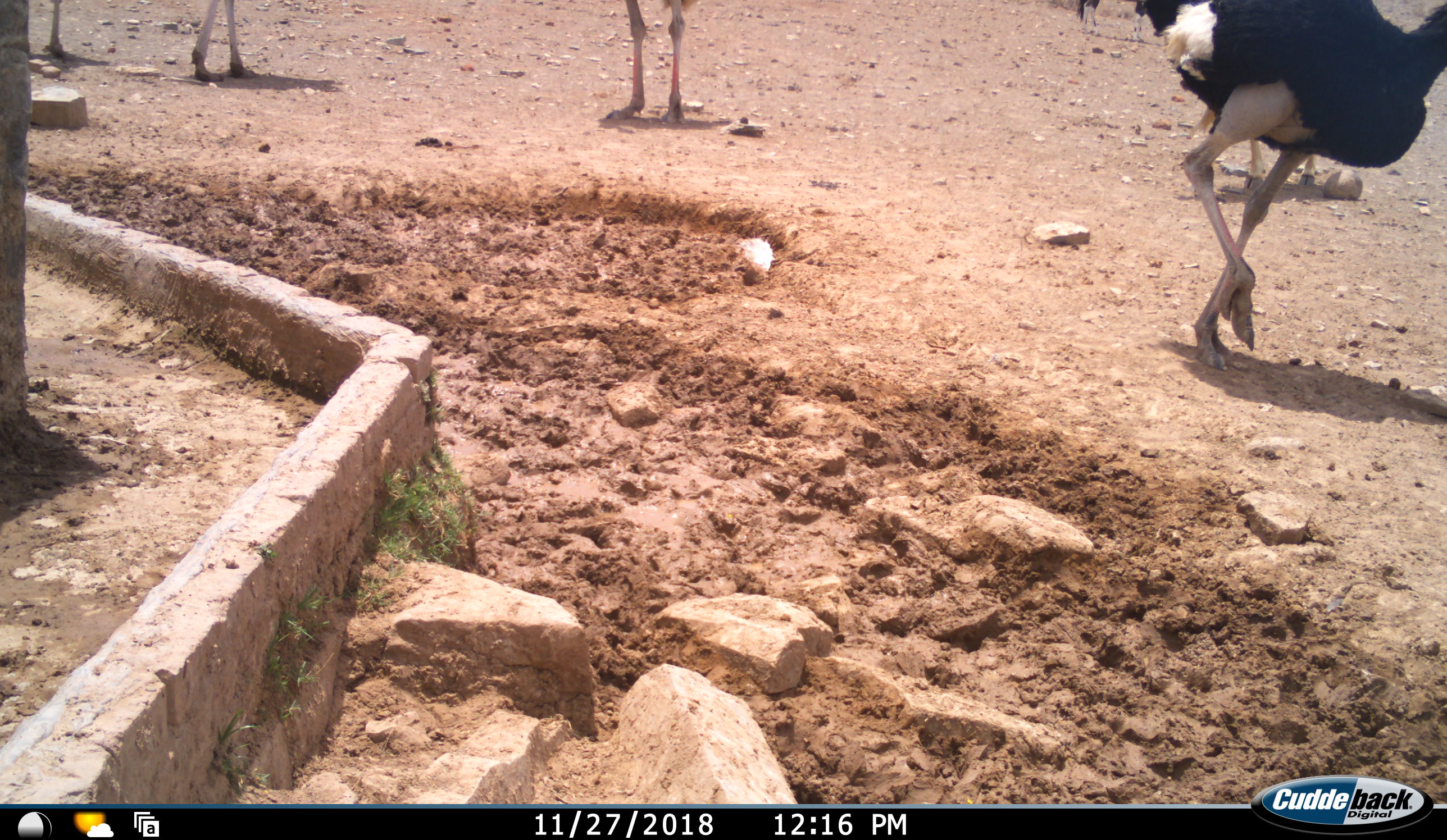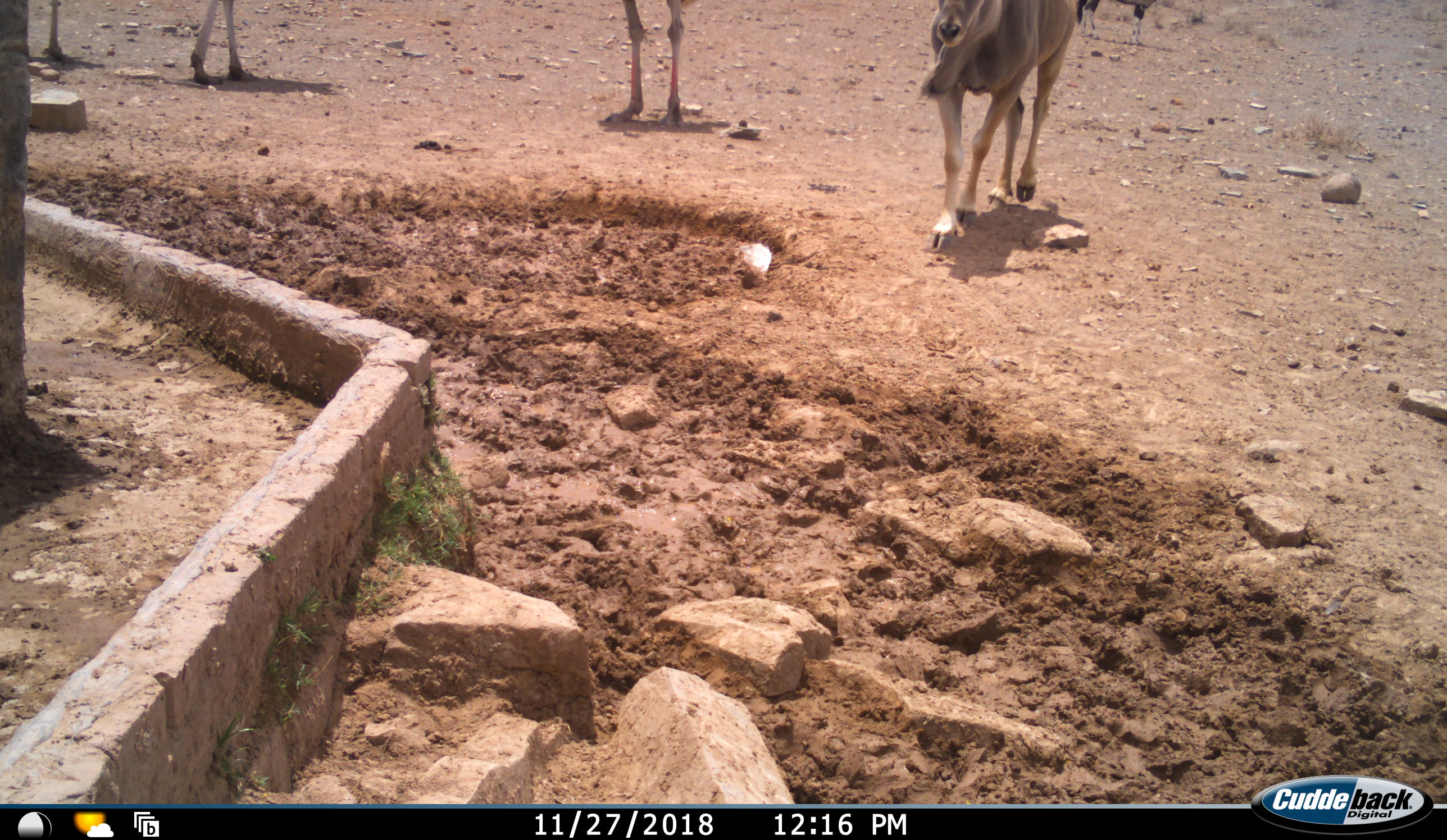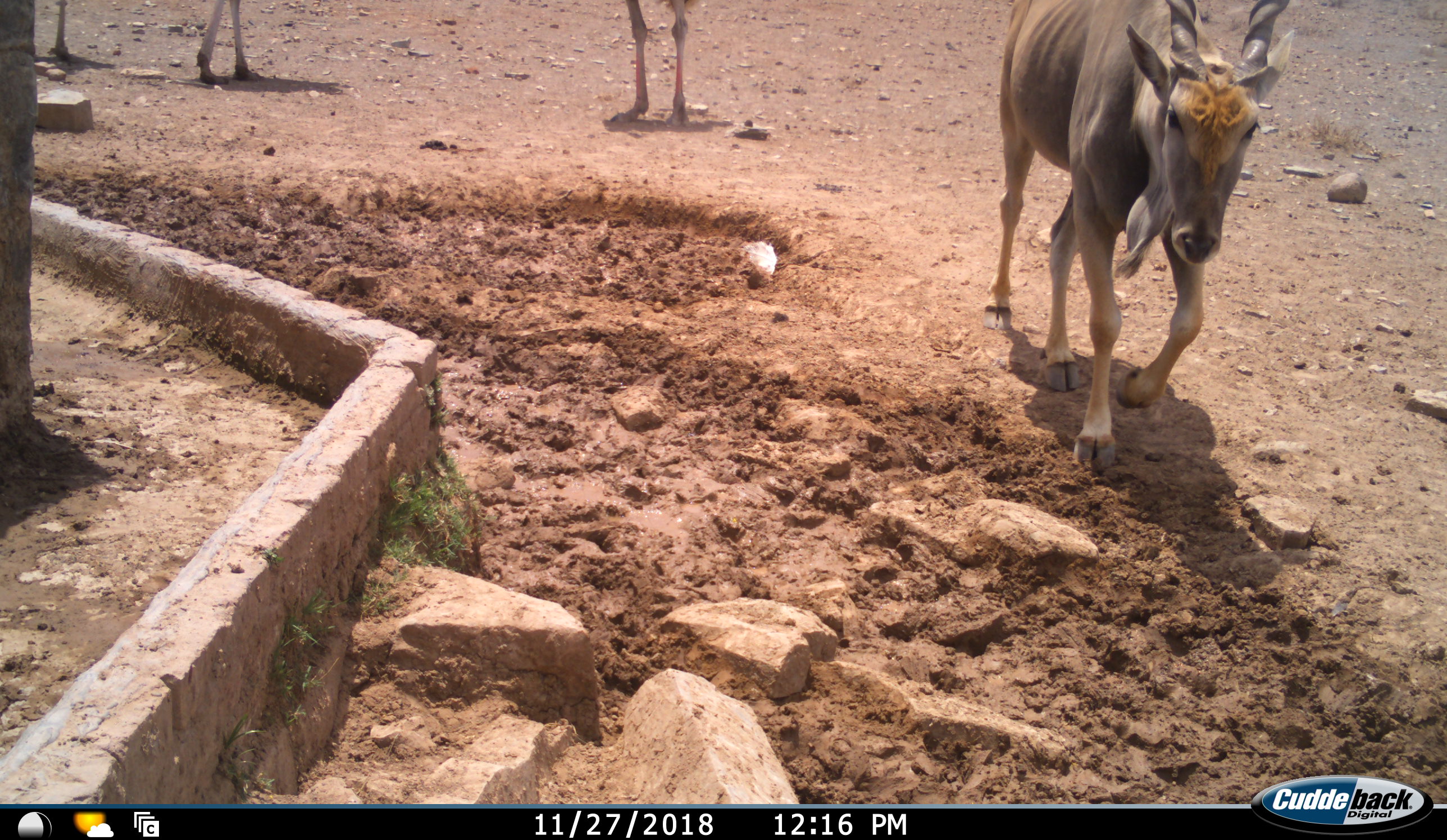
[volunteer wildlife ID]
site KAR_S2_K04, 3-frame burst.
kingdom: Animalia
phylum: Chordata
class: Mammalia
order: Artiodactyla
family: Bovidae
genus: Tragelaphus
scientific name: Tragelaphus oryx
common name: eland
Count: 1.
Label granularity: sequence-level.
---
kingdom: Animalia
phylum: Chordata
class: Mammalia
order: Artiodactyla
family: Bovidae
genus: Oryx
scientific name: Oryx gazella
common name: gemsbok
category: oryx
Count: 1.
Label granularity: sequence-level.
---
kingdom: Animalia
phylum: Chordata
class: Aves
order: Struthioniformes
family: Struthionidae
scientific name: Struthionidae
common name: ostrich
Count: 4.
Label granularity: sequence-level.